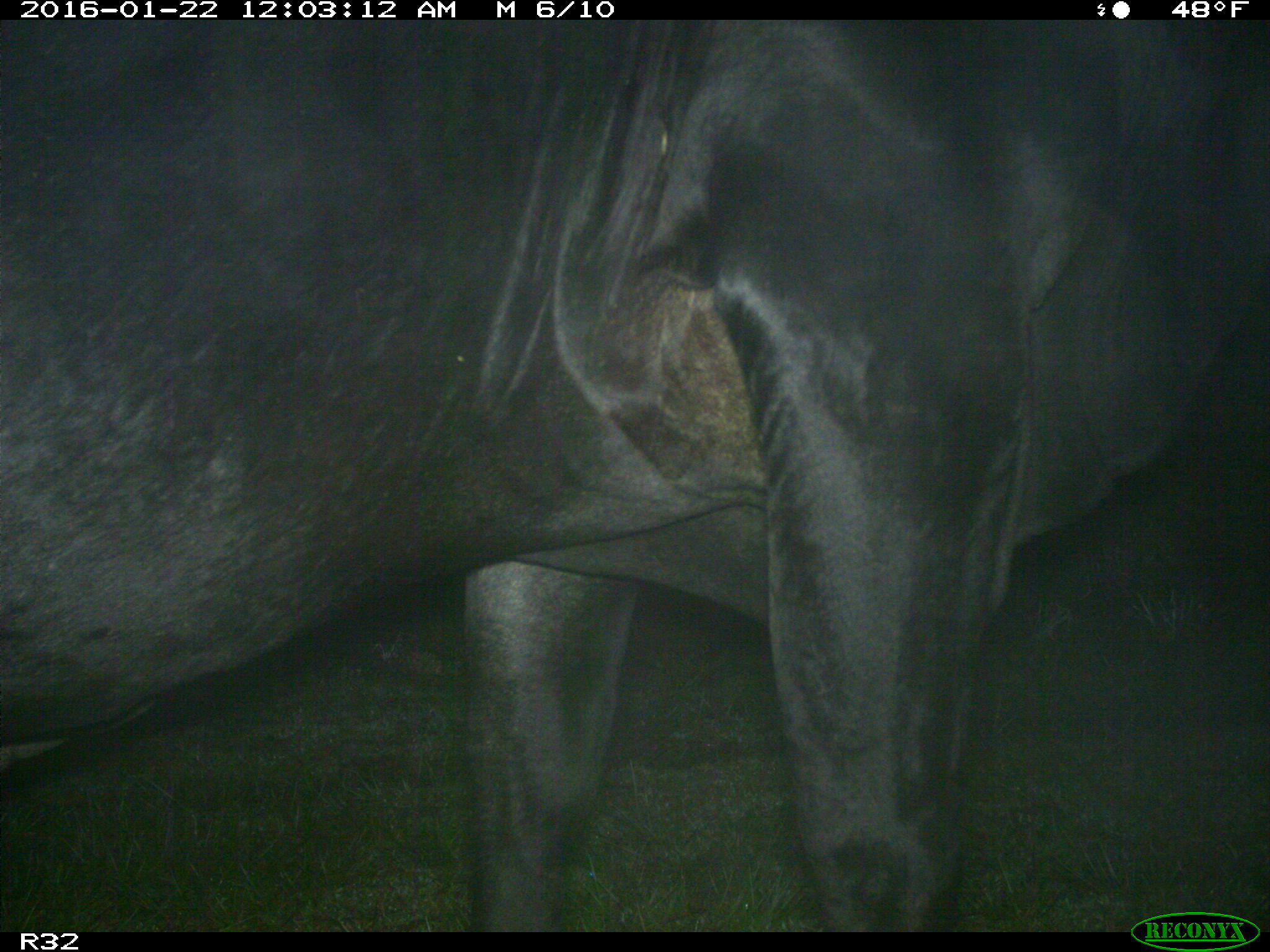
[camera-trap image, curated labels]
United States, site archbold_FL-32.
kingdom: Animalia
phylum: Chordata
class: Mammalia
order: Artiodactyla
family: Bovidae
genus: Bos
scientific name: Bos taurus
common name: domestic cow